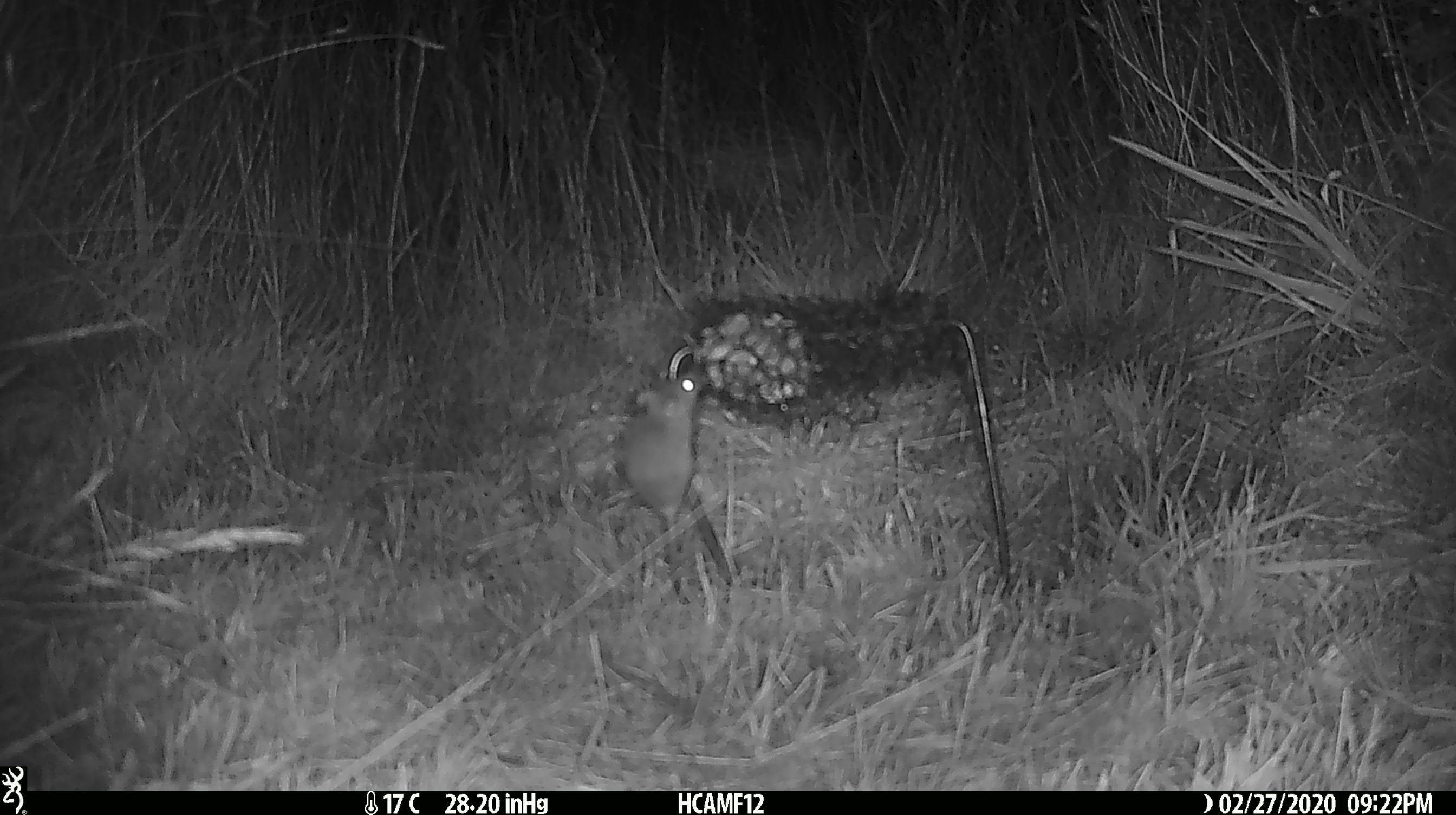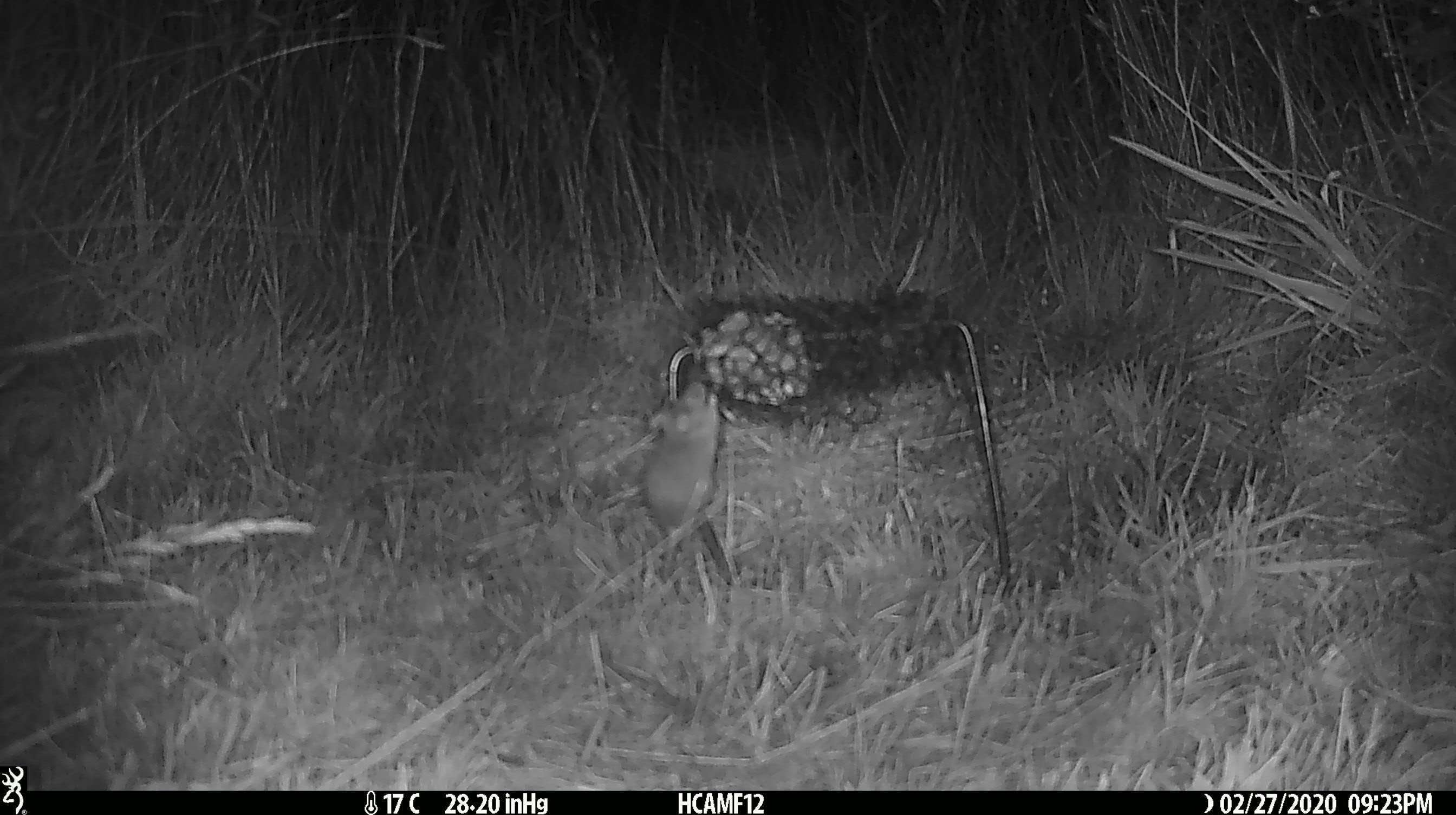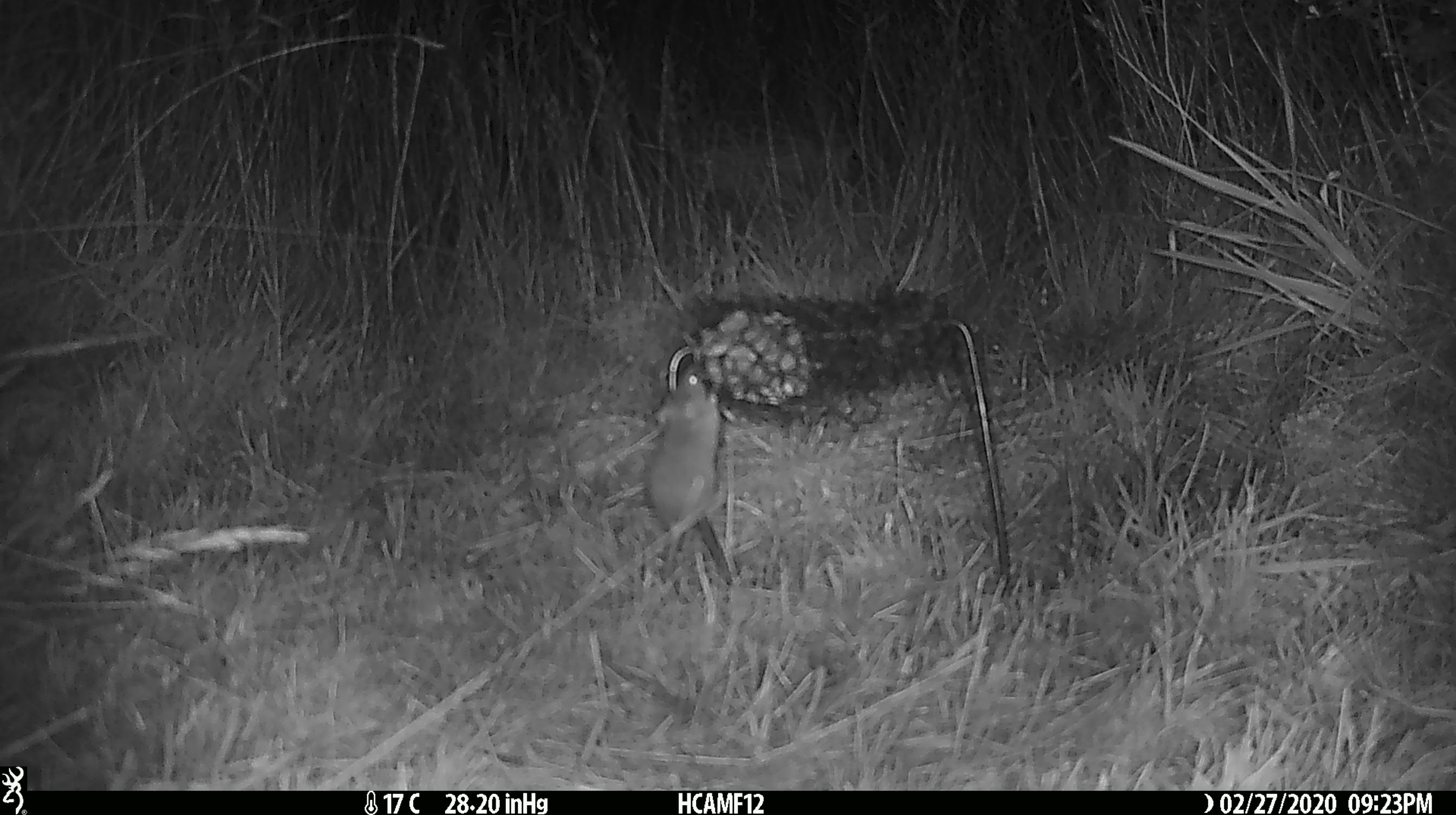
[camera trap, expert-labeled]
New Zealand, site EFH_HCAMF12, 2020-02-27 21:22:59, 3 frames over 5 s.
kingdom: Animalia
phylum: Chordata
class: Mammalia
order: Rodentia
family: Muridae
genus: Mus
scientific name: Mus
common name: mouse